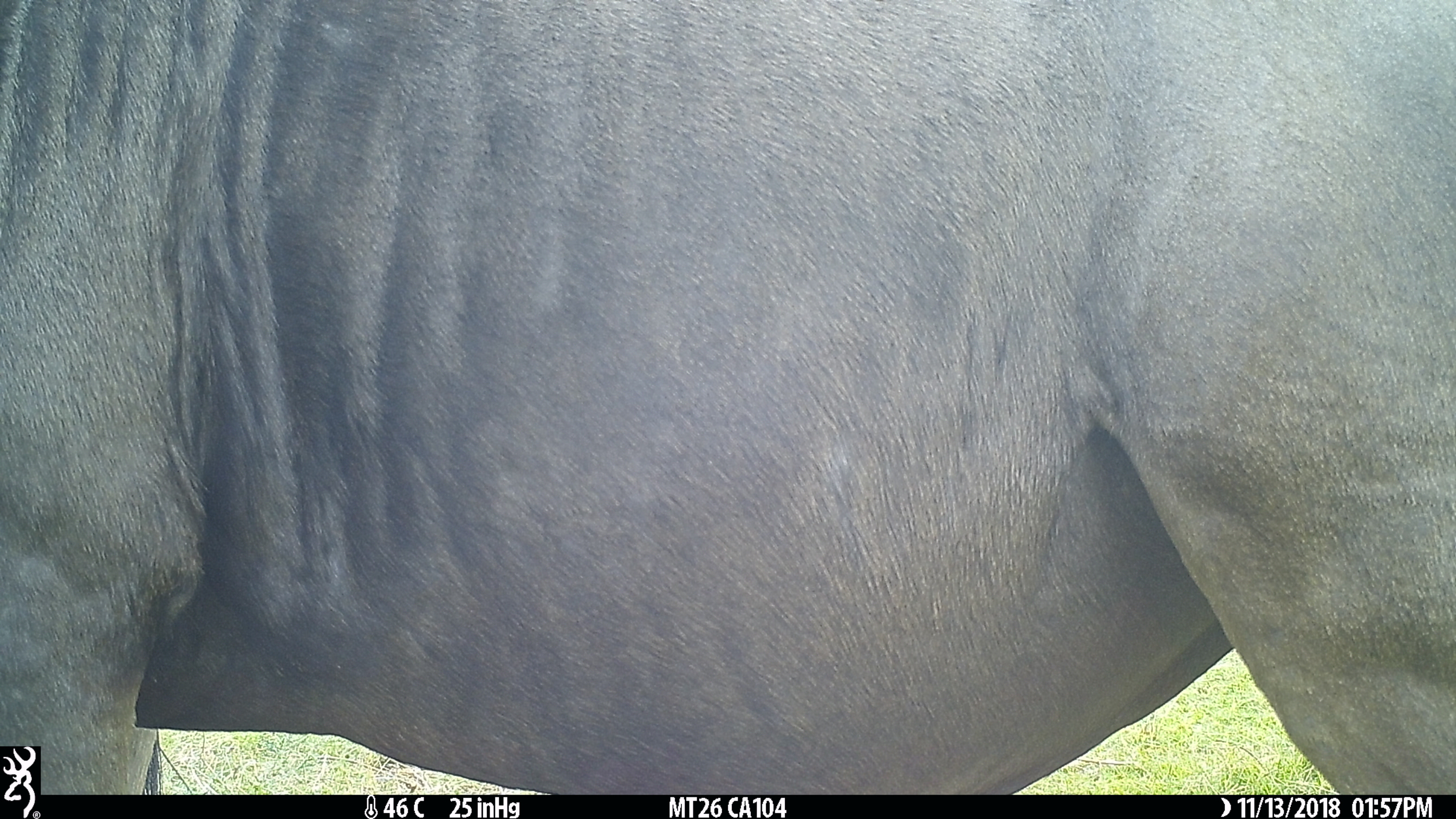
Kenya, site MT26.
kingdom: Animalia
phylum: Chordata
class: Mammalia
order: Artiodactyla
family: Bovidae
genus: Connochaetes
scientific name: Connochaetes taurinus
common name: blue wildebeest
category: wildebeest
Wildebeest (blue wildebeest) (Connochaetes taurinus).